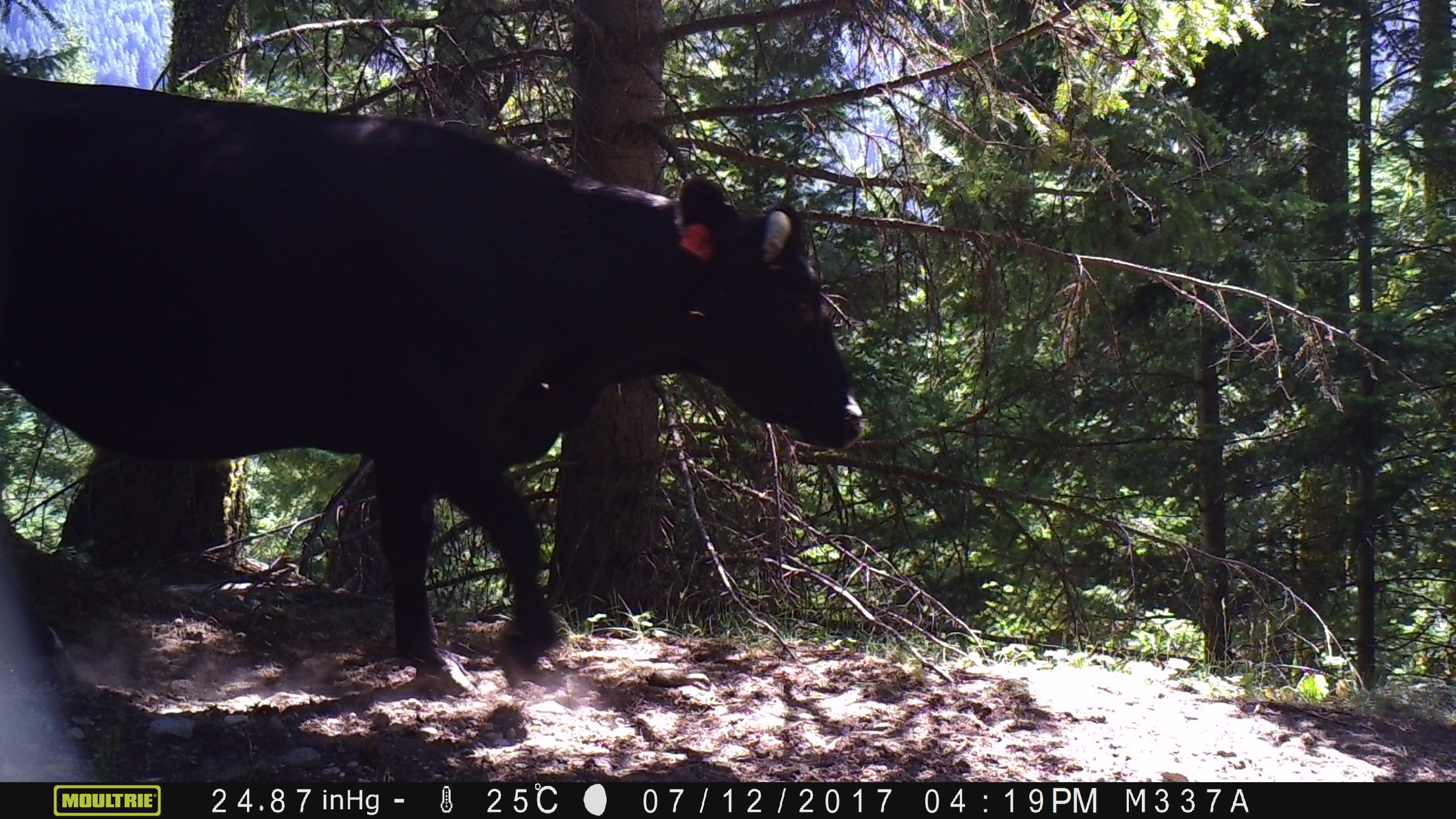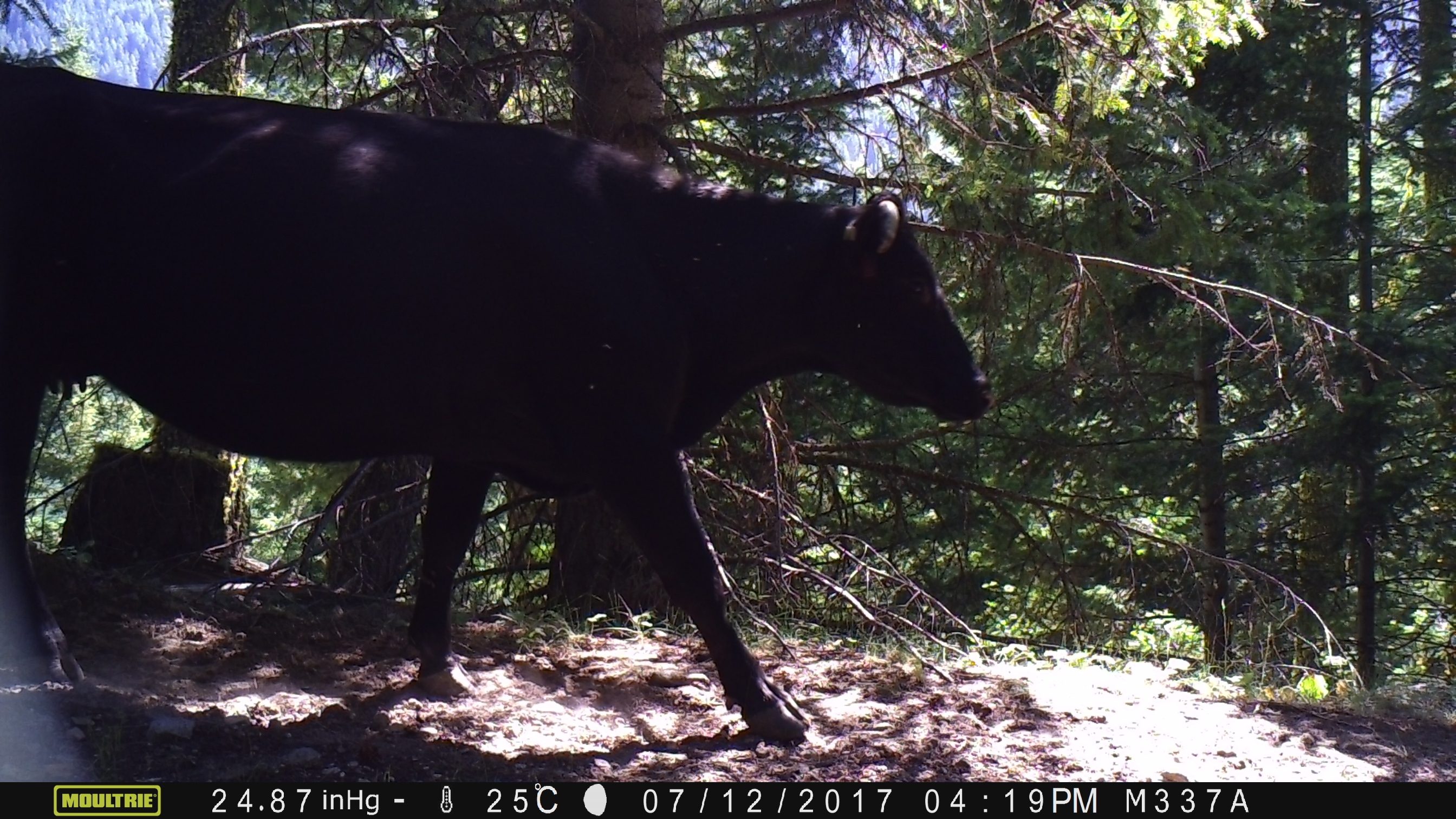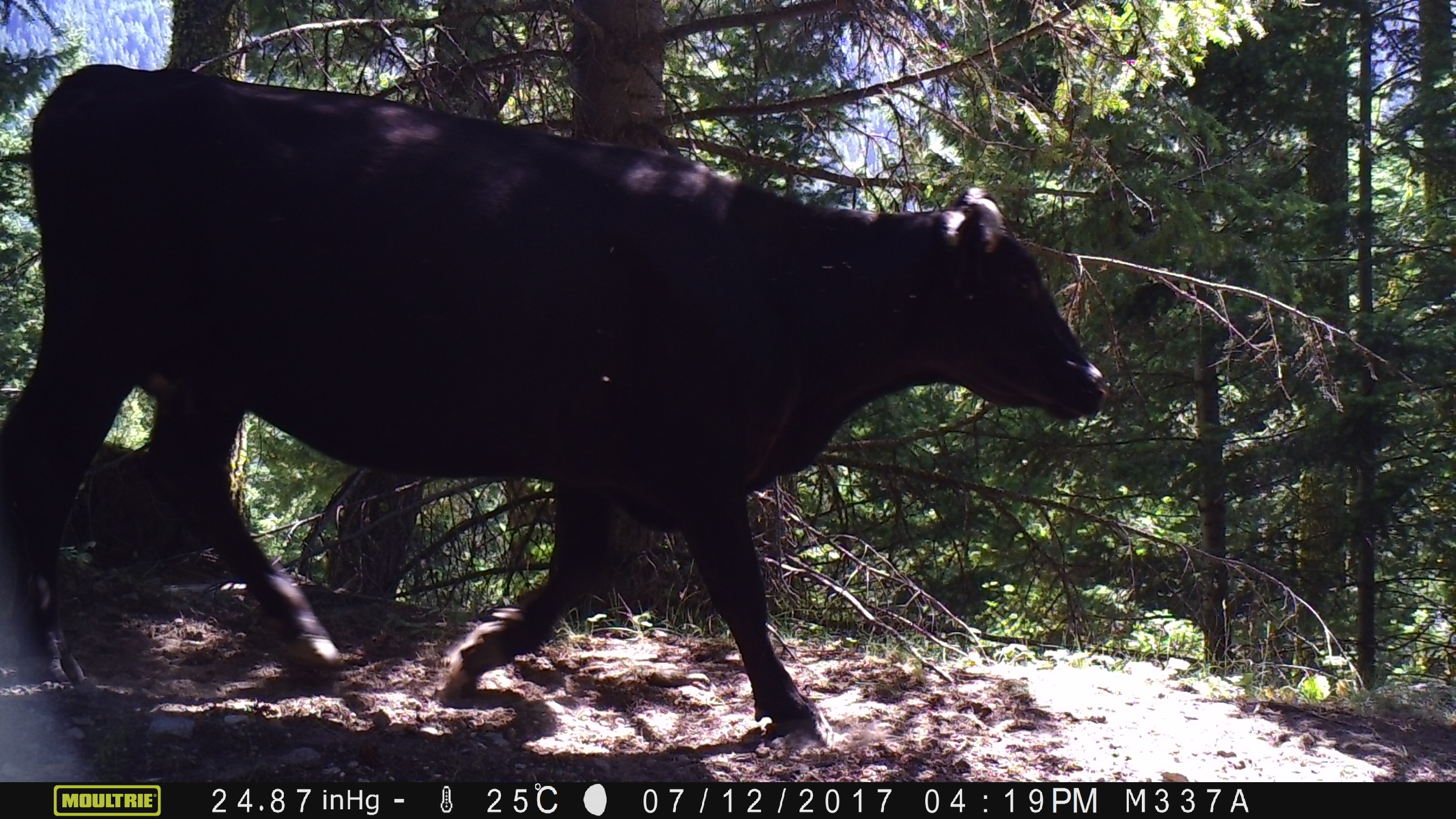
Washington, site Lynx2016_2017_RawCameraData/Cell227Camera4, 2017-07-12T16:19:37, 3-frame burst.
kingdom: Animalia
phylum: Chordata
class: Mammalia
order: Artiodactyla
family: Bovidae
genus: Bos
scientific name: Bos taurus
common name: domestic cattle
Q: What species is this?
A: Domestic cattle (Bos taurus).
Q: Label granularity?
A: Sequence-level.